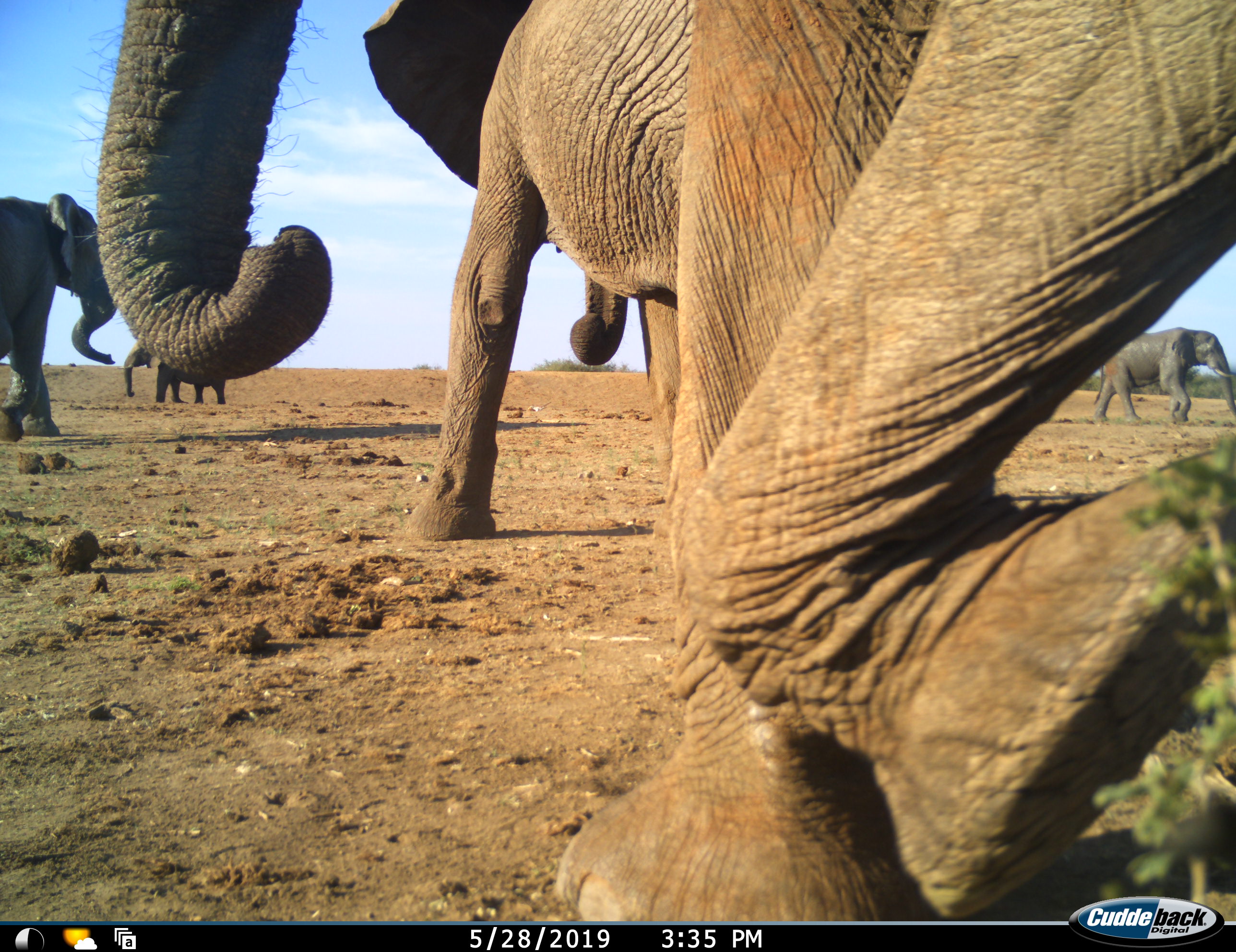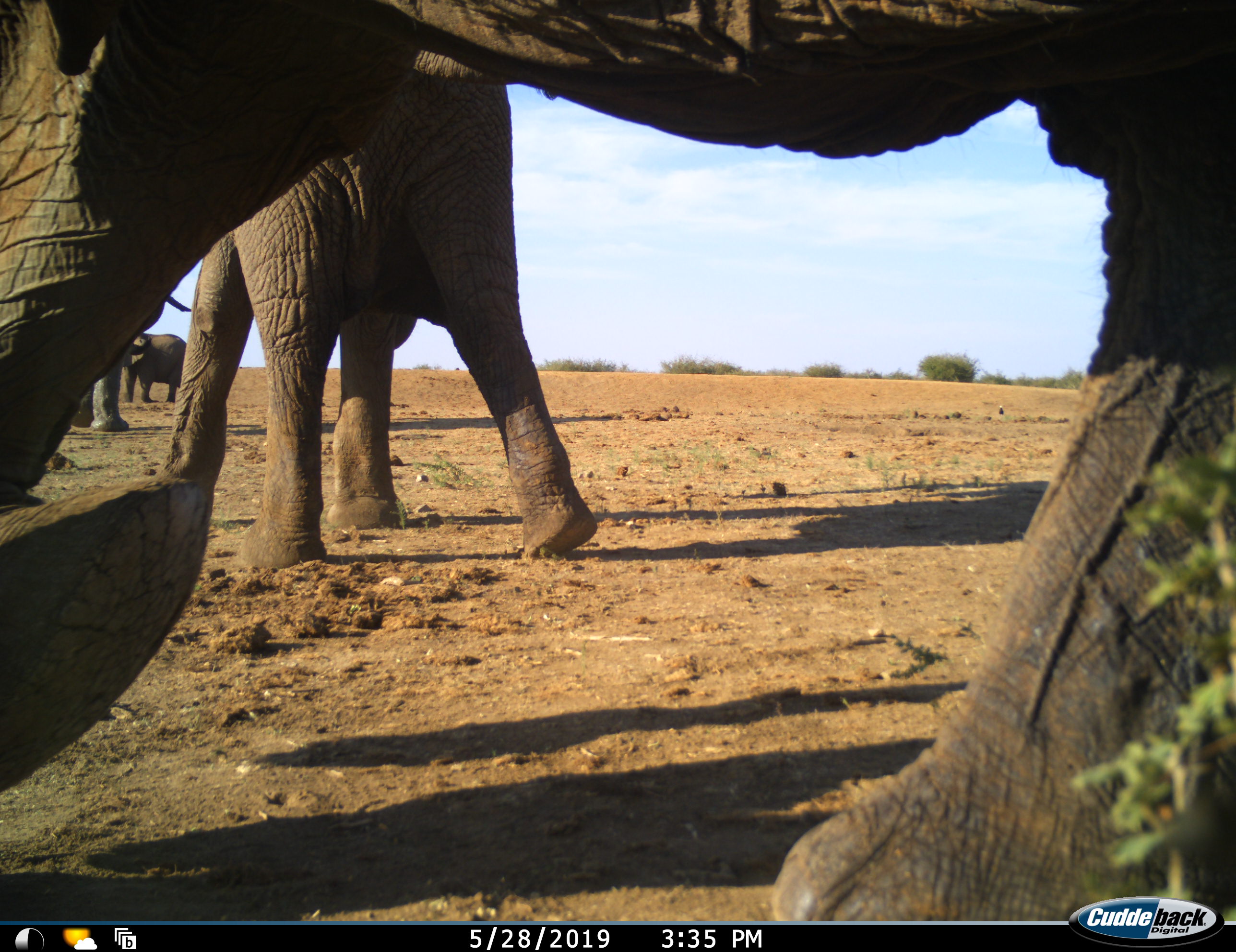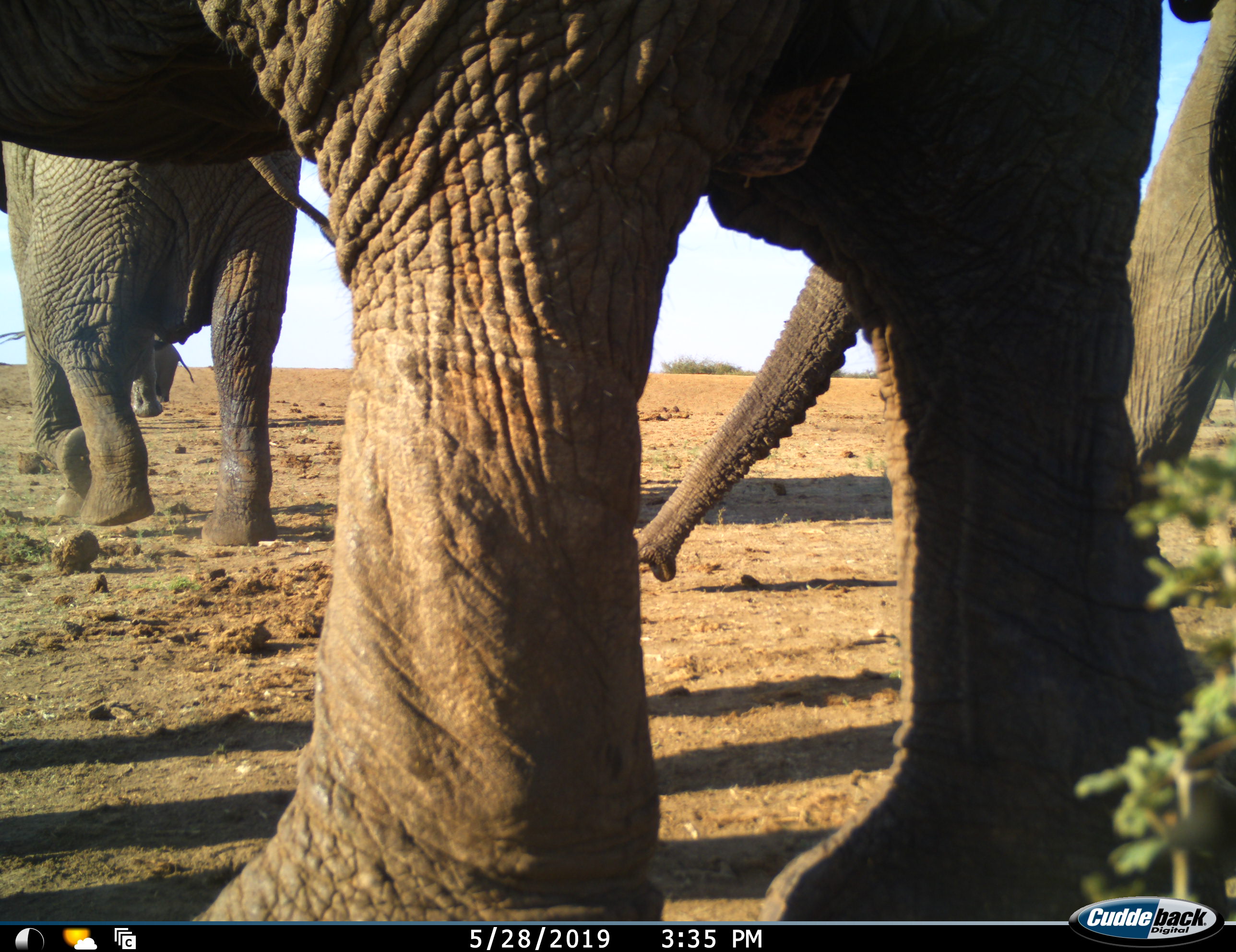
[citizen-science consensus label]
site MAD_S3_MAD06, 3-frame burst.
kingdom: Animalia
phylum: Chordata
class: Mammalia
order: Proboscidea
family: Elephantidae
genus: Loxodonta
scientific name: Loxodonta africana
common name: african bush elephant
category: elephant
Elephant (african bush elephant) (Loxodonta africana), count 6. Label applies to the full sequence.